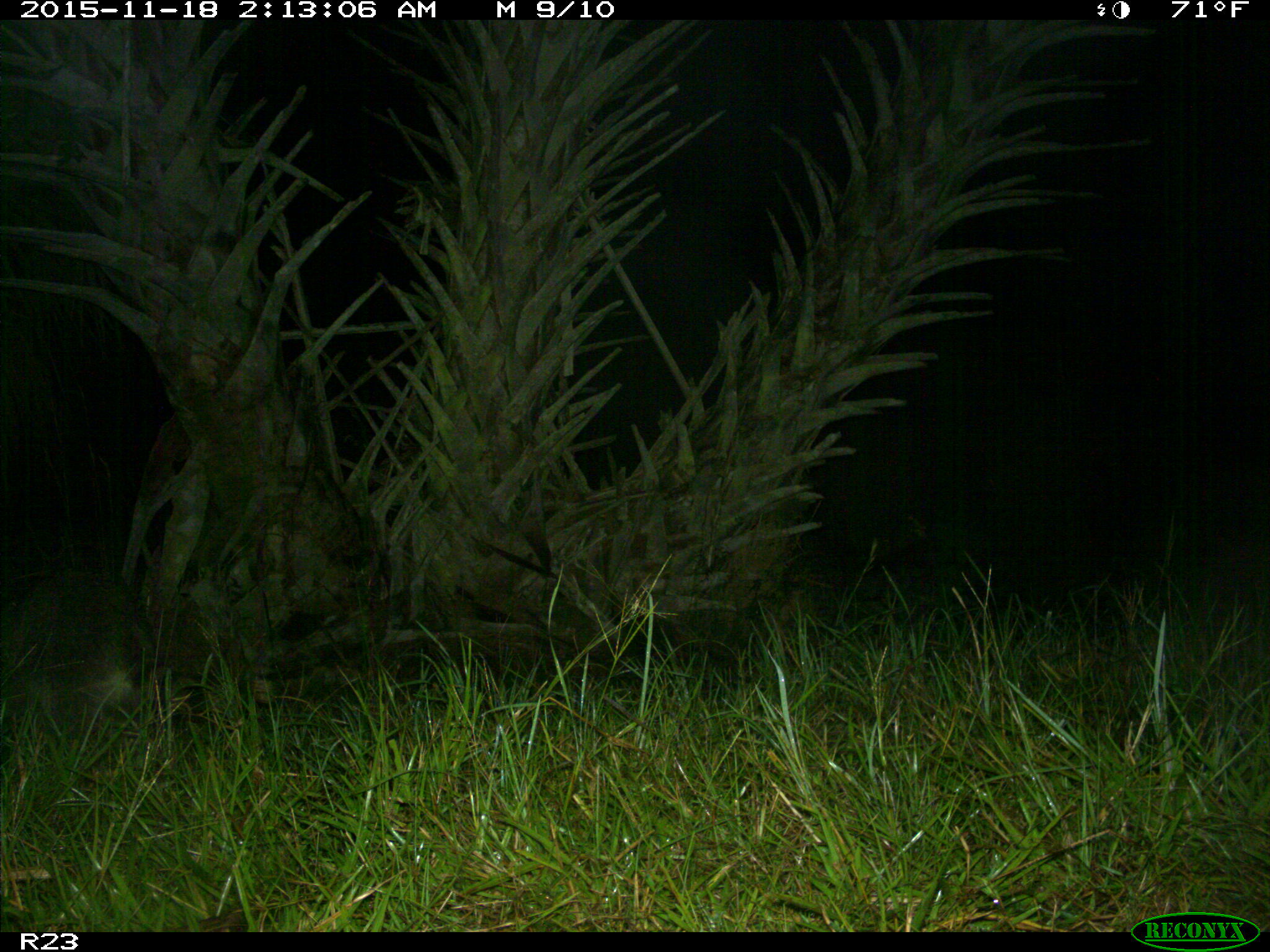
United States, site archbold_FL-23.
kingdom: Animalia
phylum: Chordata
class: Mammalia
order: Carnivora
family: Procyonidae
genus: Procyon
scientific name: Procyon lotor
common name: common raccoon